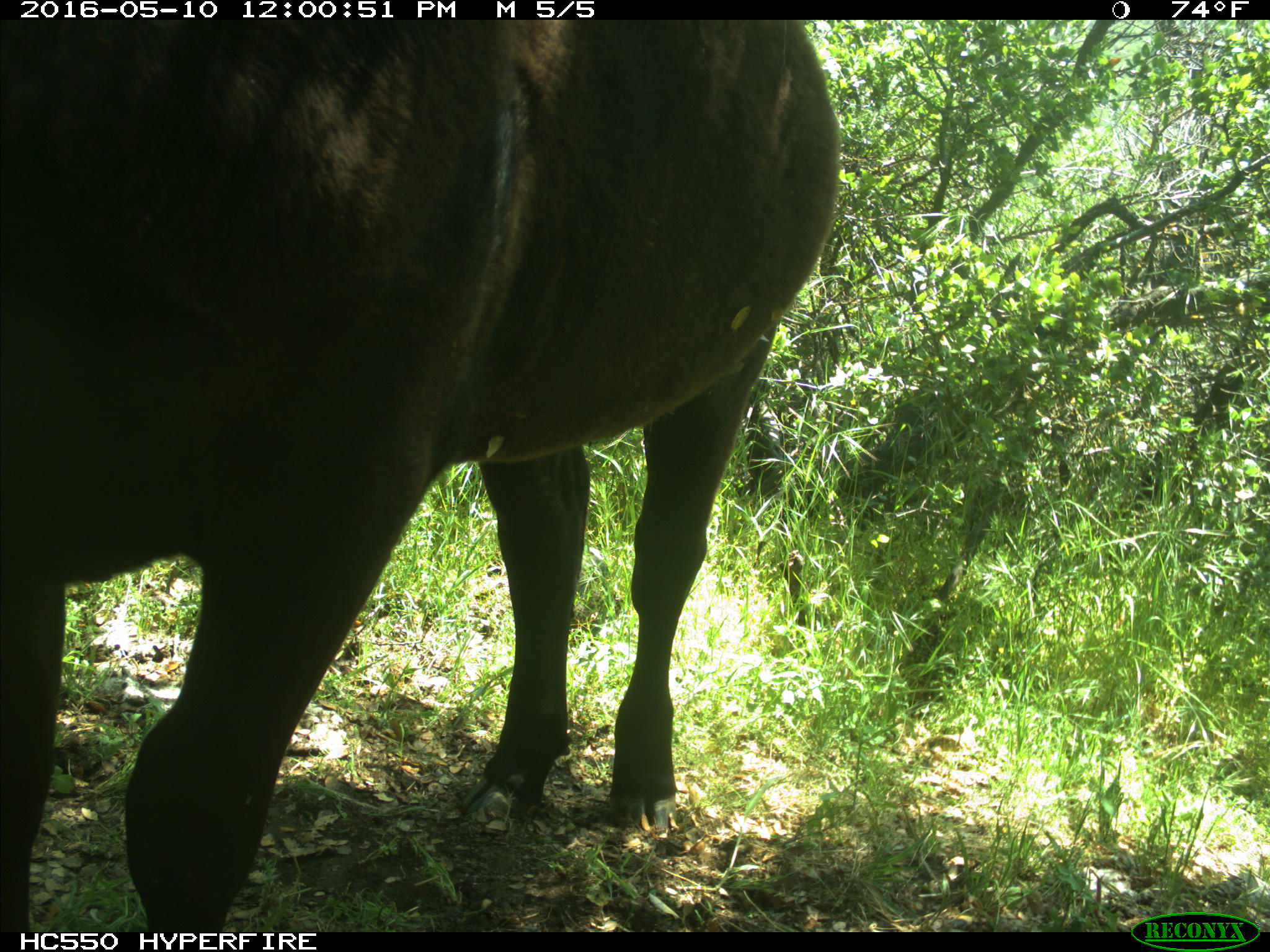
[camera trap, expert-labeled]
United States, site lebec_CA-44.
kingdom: Animalia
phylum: Chordata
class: Mammalia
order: Artiodactyla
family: Bovidae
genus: Bos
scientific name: Bos taurus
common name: domestic cow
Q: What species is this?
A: Bos taurus (domestic cow).